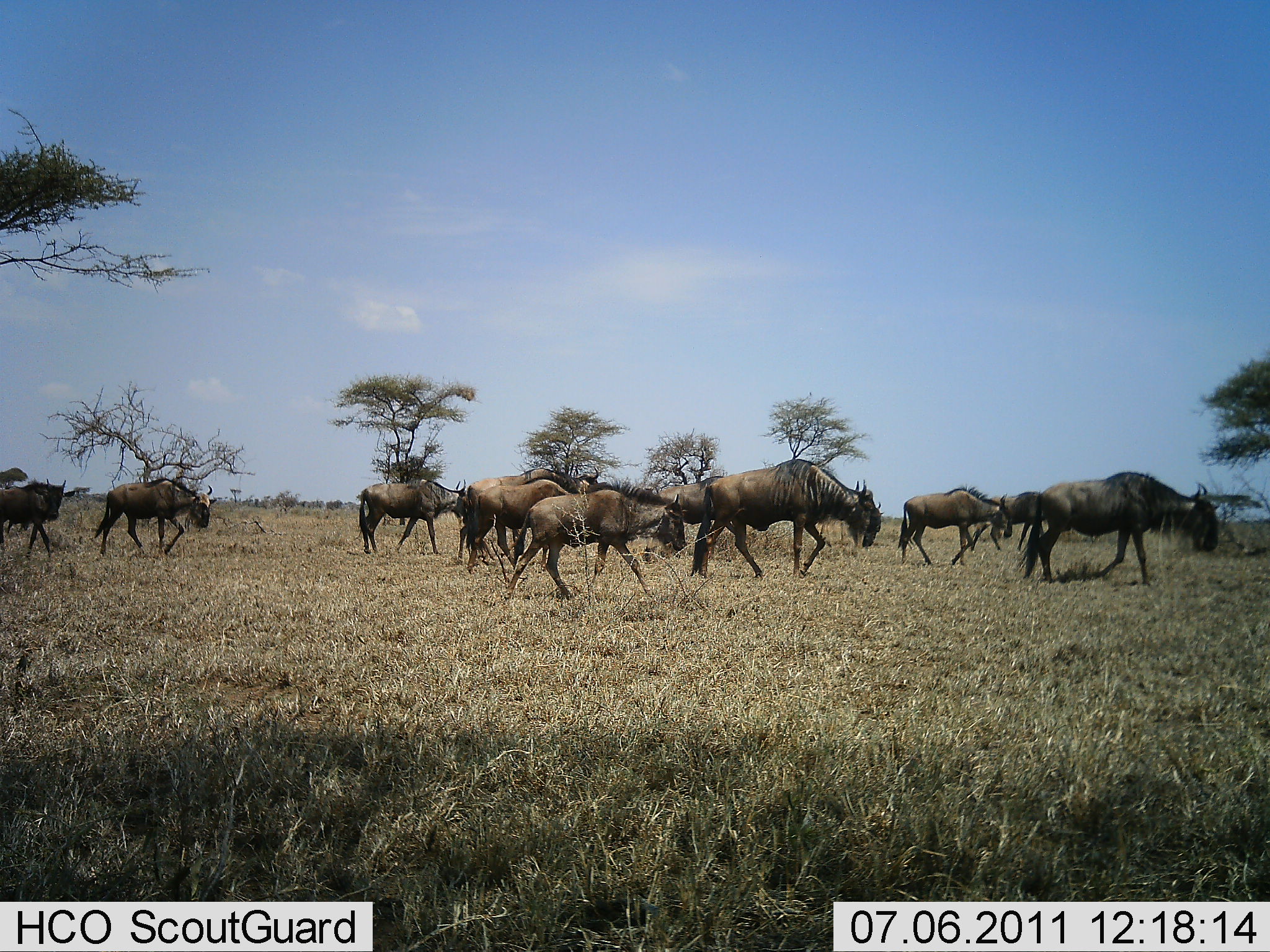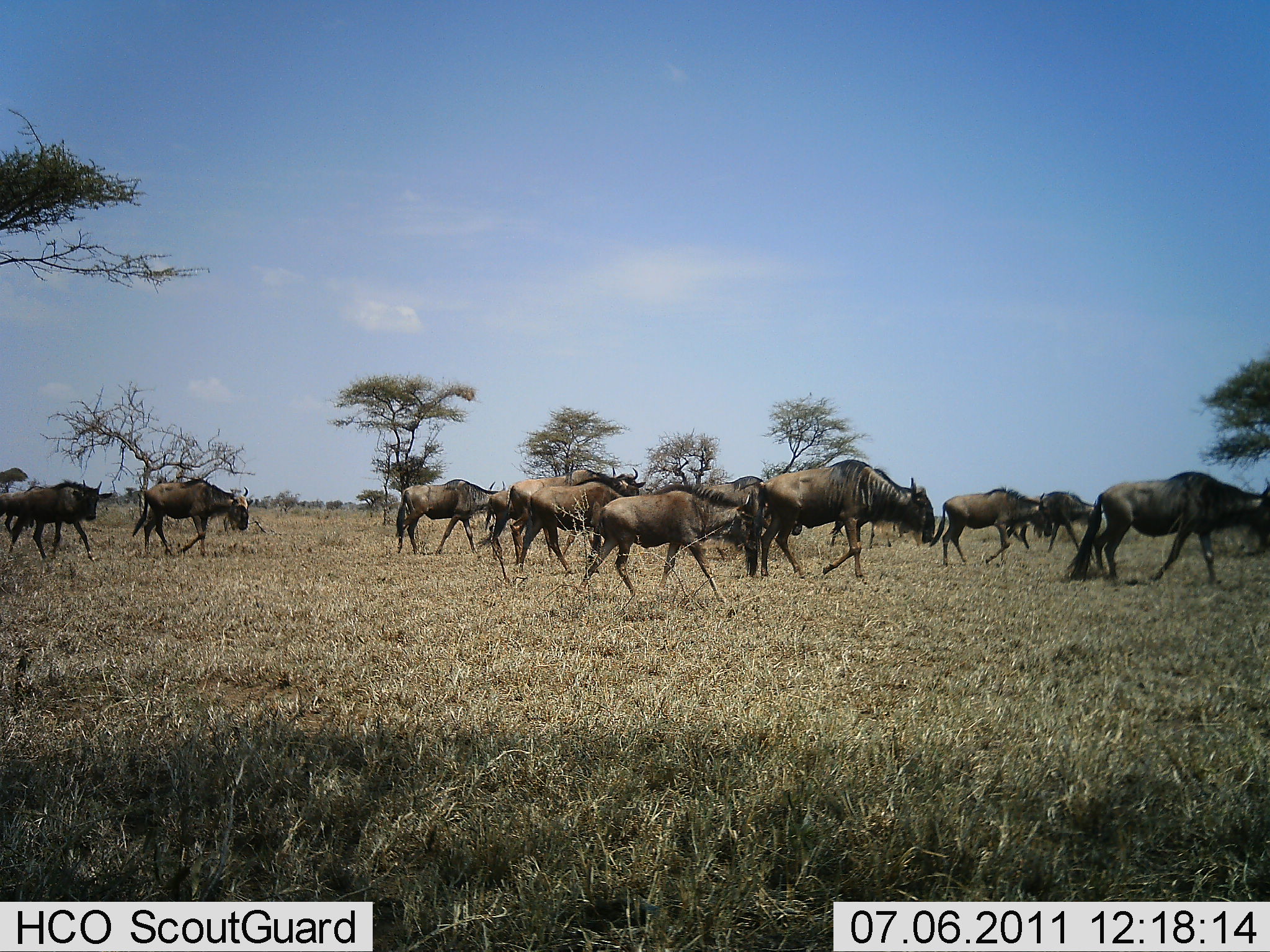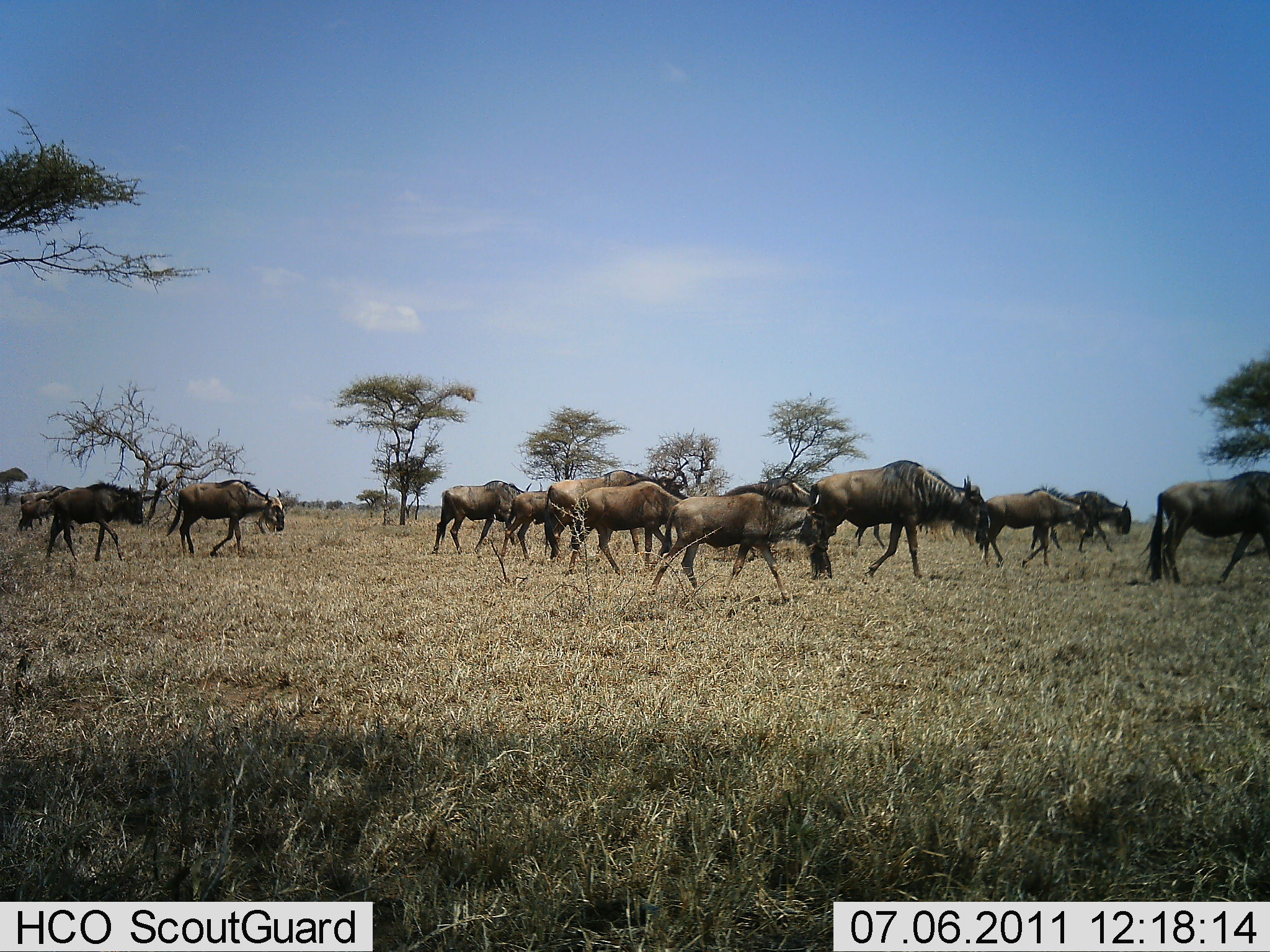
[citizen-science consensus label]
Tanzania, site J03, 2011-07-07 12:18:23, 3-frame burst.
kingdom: Animalia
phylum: Chordata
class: Mammalia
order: Artiodactyla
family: Bovidae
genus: Connochaetes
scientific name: Connochaetes taurinus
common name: blue wildebeest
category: wildebeest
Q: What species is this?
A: Wildebeest (blue wildebeest) (Connochaetes taurinus).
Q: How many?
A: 11-50.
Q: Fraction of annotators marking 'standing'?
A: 0%.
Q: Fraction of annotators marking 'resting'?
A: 0%.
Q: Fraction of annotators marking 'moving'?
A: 100%.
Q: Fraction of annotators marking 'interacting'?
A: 0%.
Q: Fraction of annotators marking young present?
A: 18%.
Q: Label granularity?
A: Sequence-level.